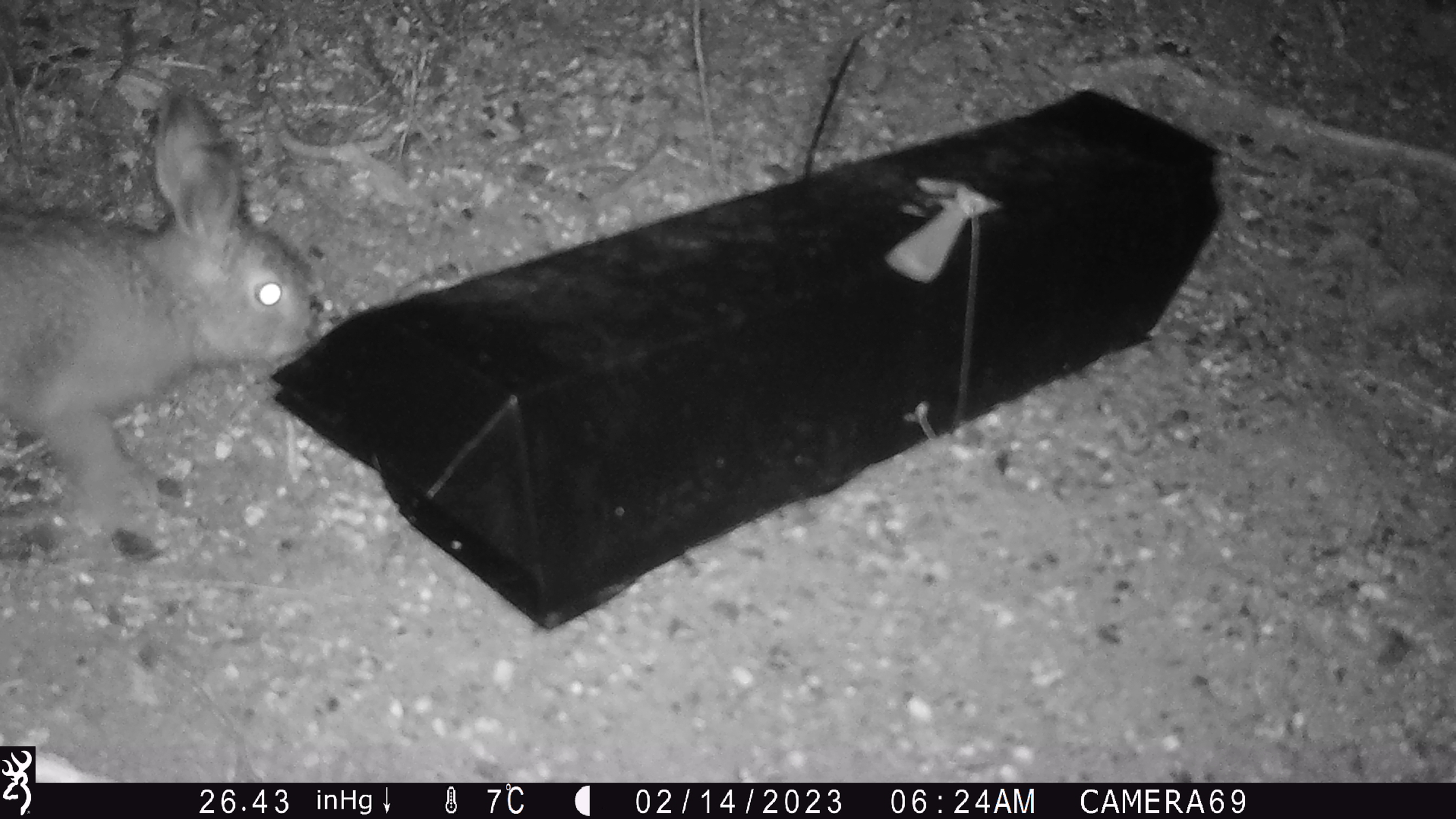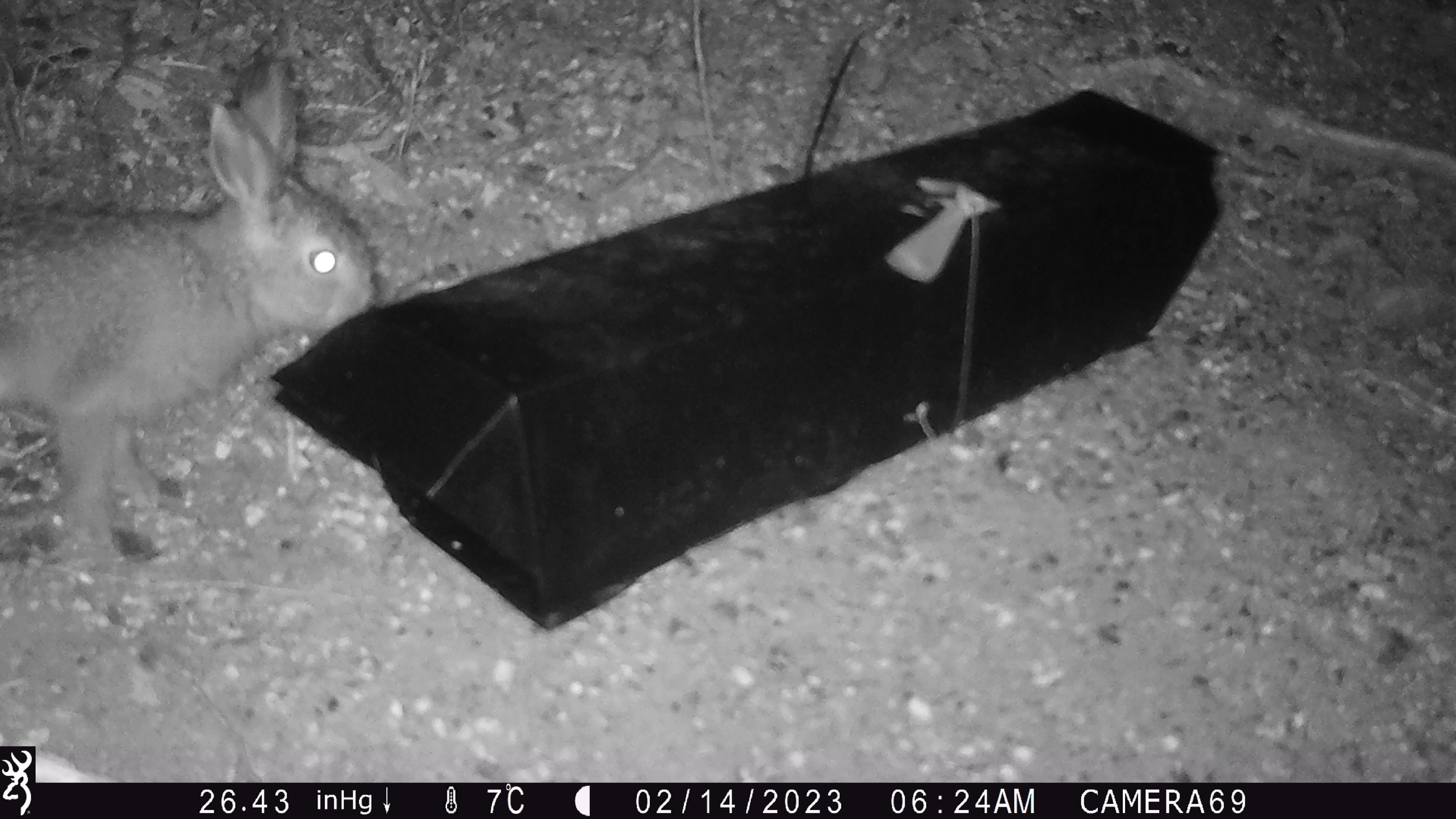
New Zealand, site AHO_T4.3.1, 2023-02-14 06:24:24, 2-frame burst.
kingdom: Animalia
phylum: Chordata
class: Mammalia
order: Lagomorpha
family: Leporidae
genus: Lepus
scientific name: Lepus europaeus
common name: brown hare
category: hare